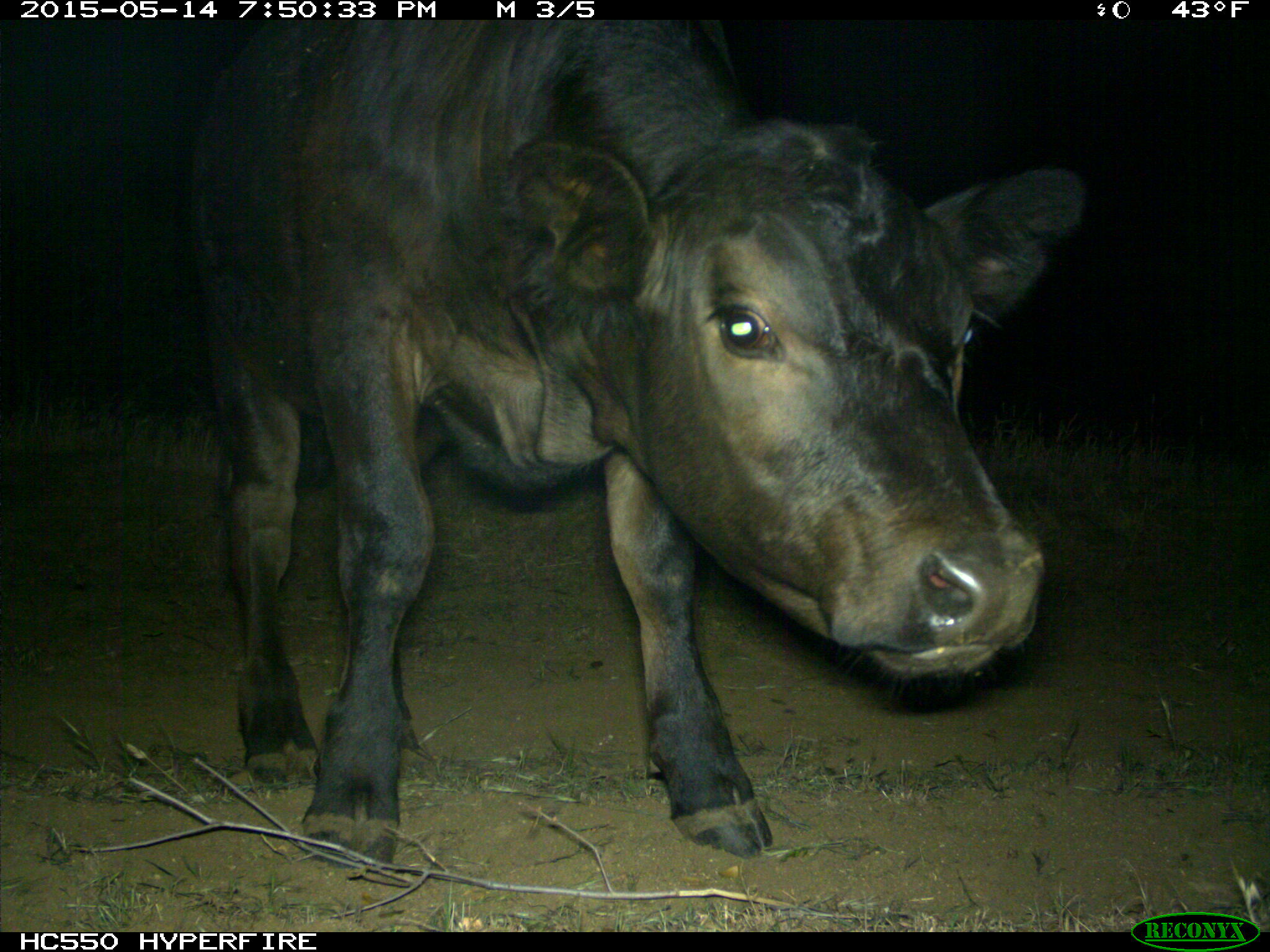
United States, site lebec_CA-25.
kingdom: Animalia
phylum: Chordata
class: Mammalia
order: Artiodactyla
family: Bovidae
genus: Bos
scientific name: Bos taurus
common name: domestic cow